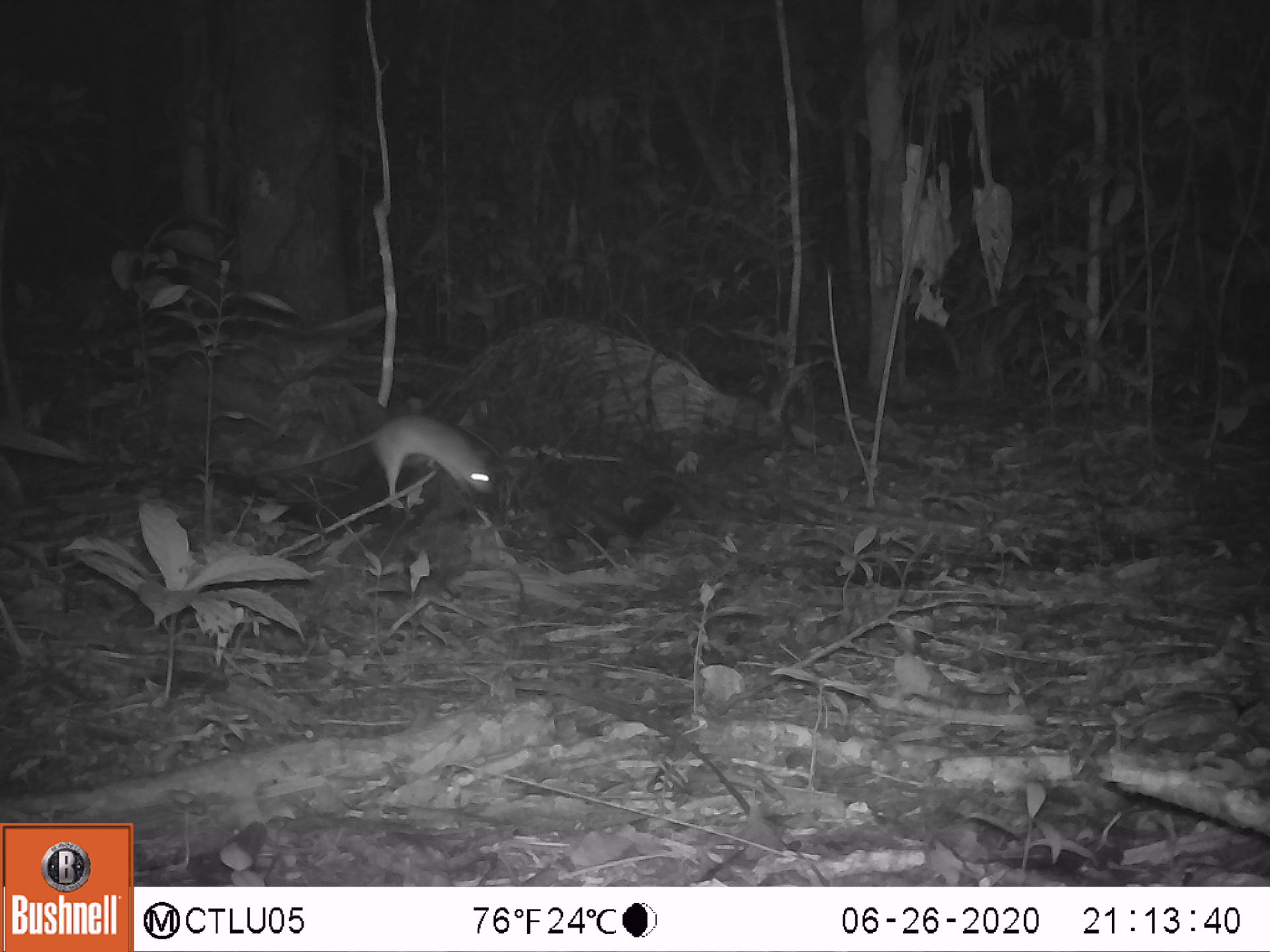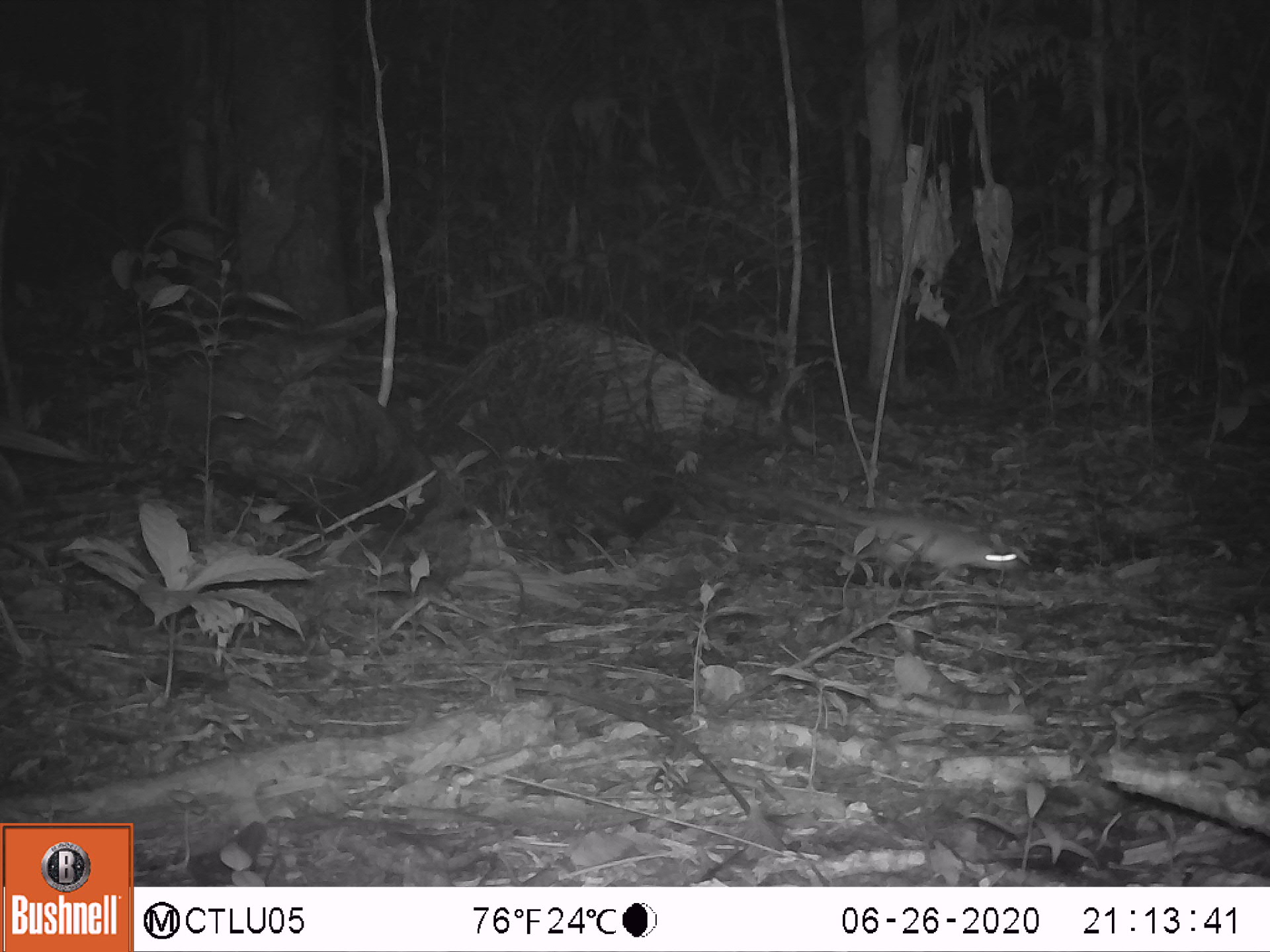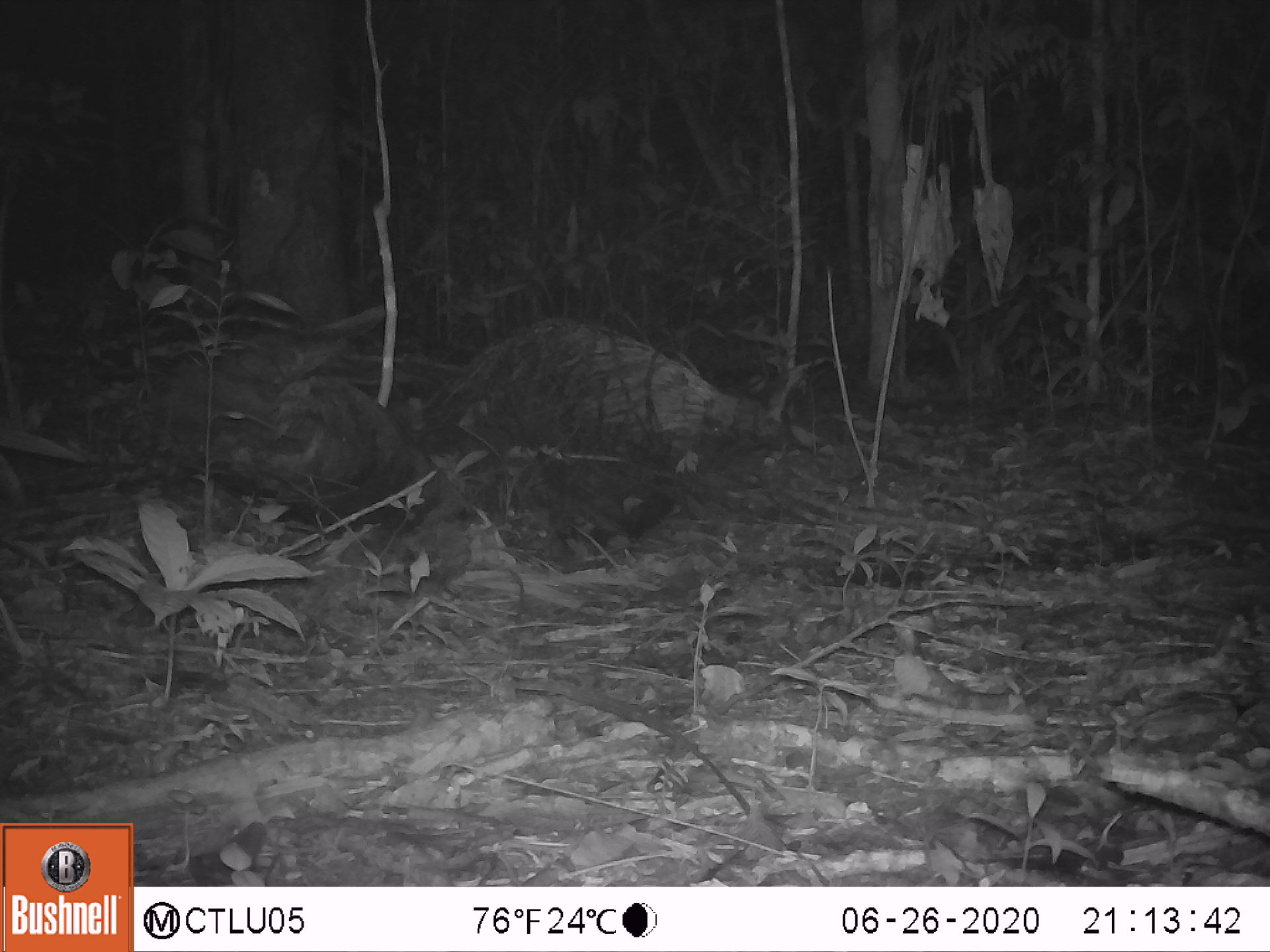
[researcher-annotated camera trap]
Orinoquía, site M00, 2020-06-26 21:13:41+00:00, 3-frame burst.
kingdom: Animalia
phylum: Chordata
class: Mammalia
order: Rodentia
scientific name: Rodentia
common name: rodent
Rodent (Rodentia).